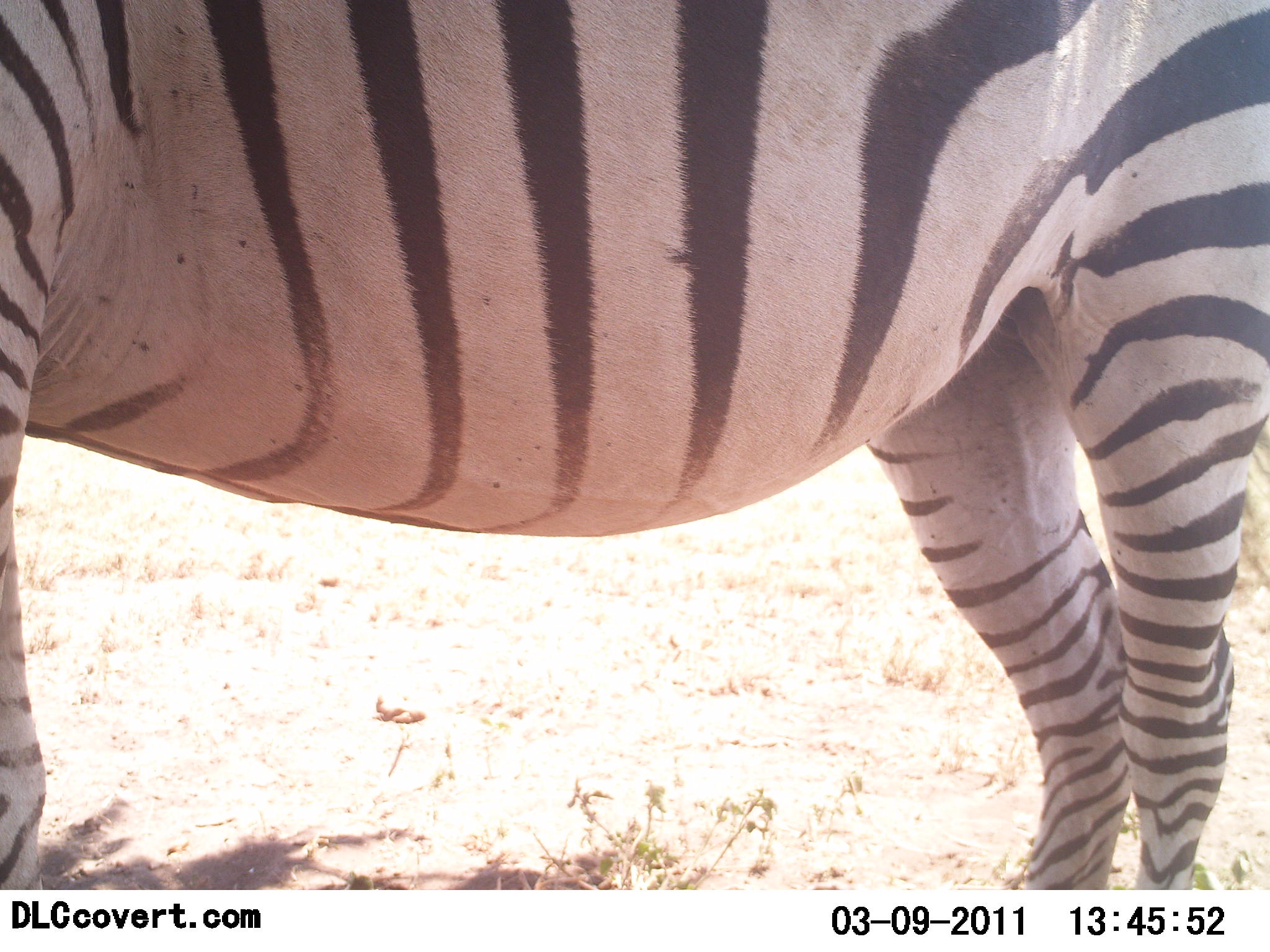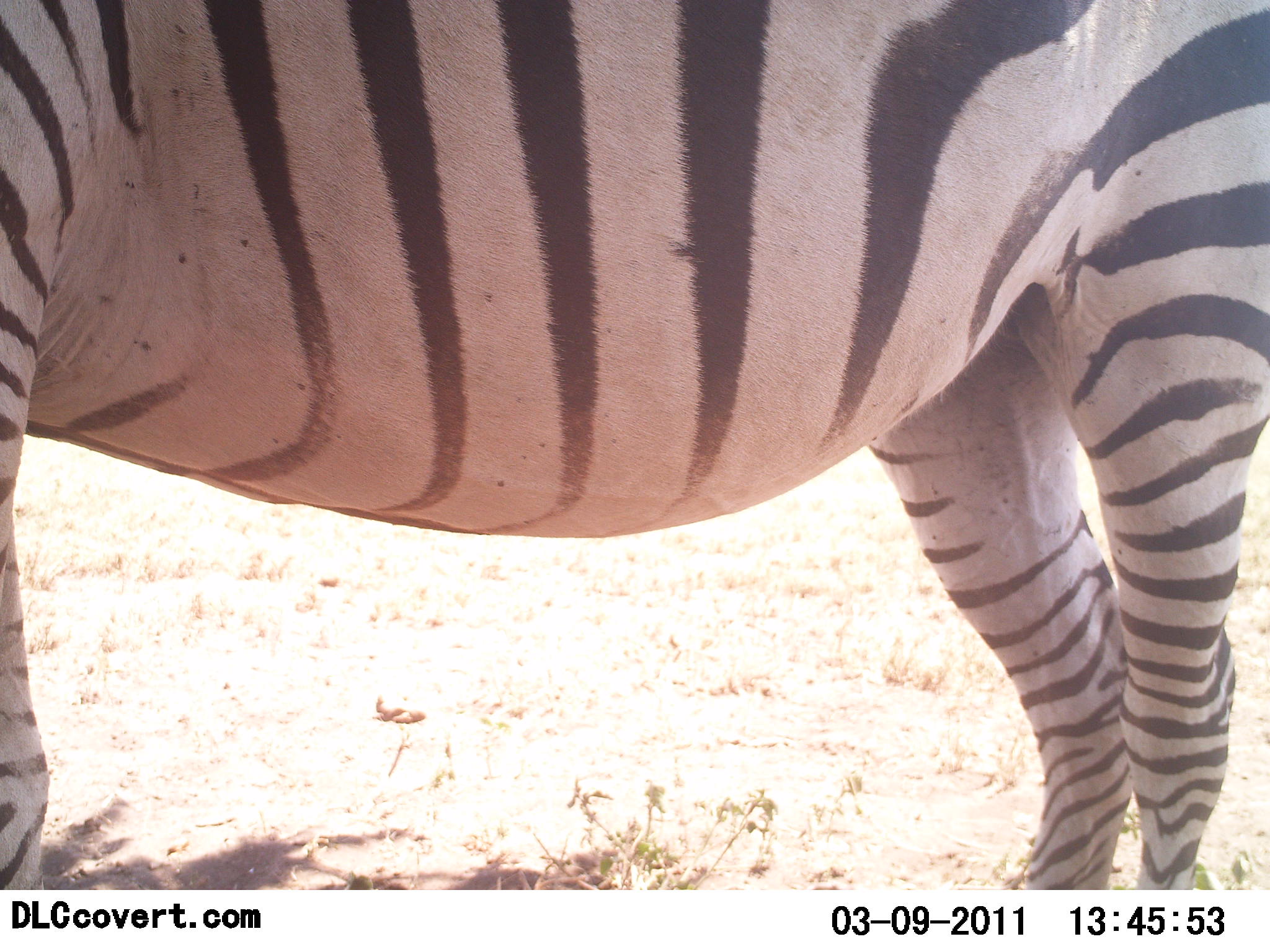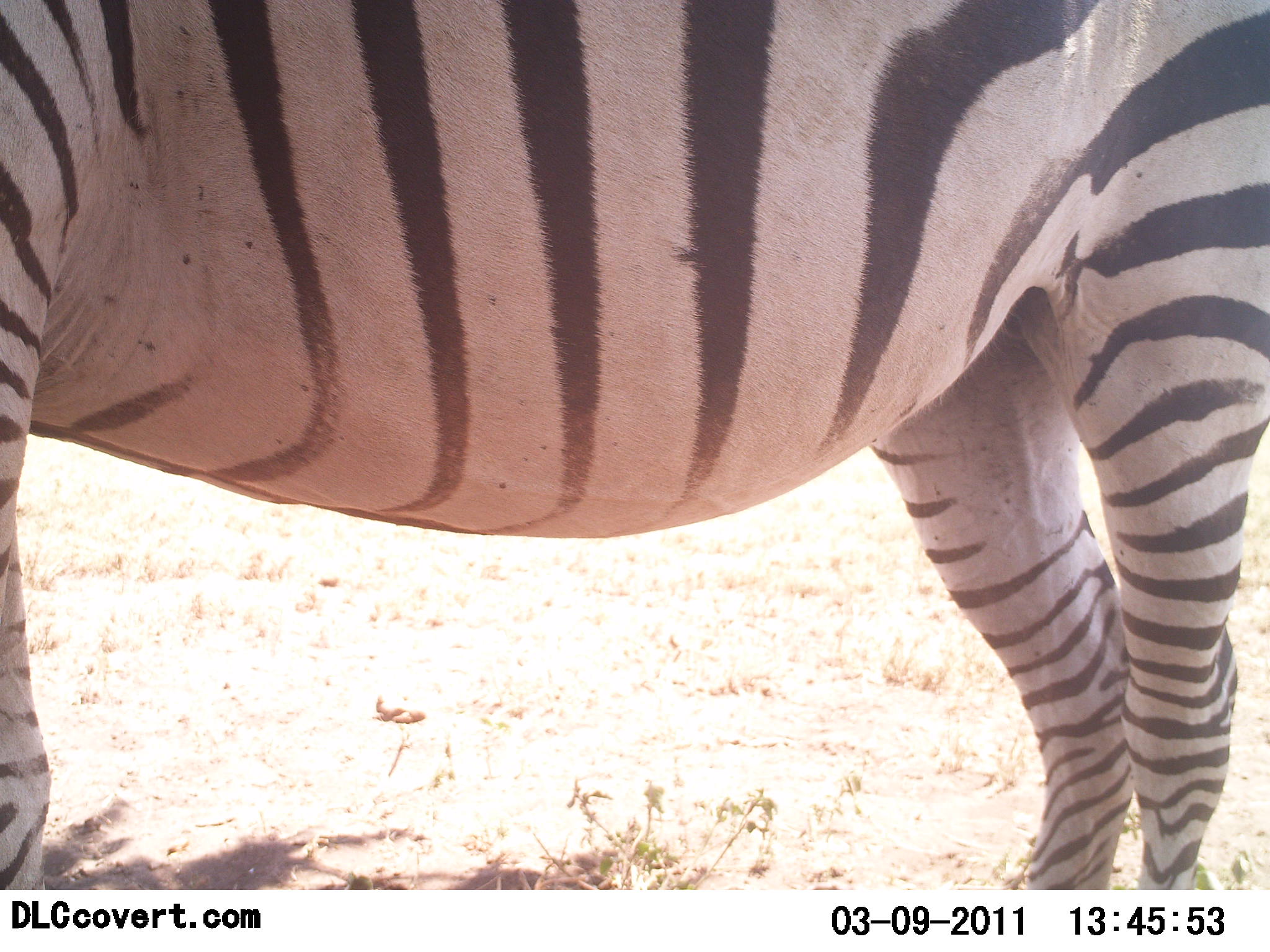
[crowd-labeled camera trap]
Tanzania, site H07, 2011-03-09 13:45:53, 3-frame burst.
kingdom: Animalia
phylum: Chordata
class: Mammalia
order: Perissodactyla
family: Equidae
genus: Equus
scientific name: Equus quagga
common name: plains zebra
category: zebra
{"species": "zebra (plains zebra) (Equus quagga)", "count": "1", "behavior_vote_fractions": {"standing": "100%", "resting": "0%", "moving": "0%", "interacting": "0%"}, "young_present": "0%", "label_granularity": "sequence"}